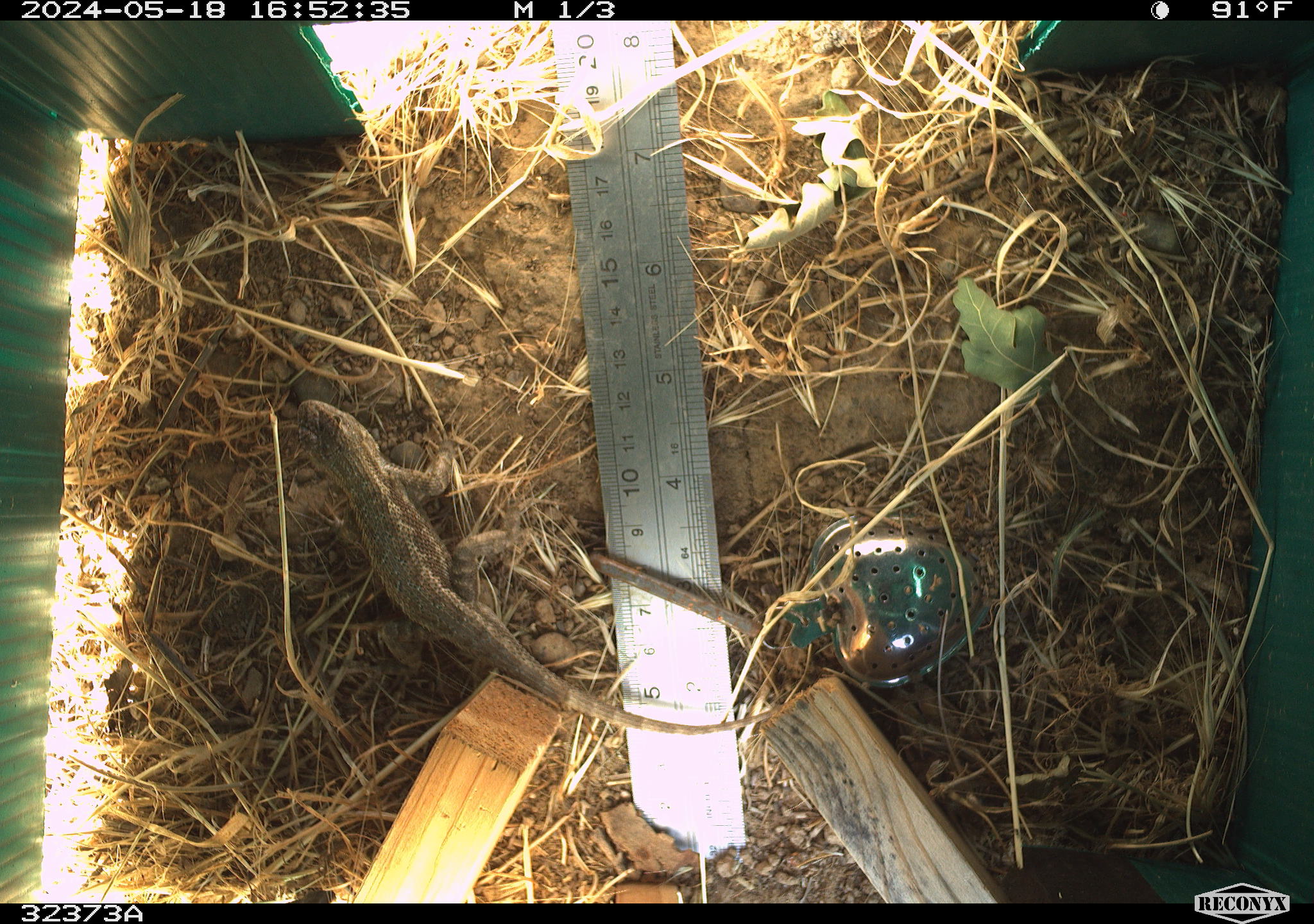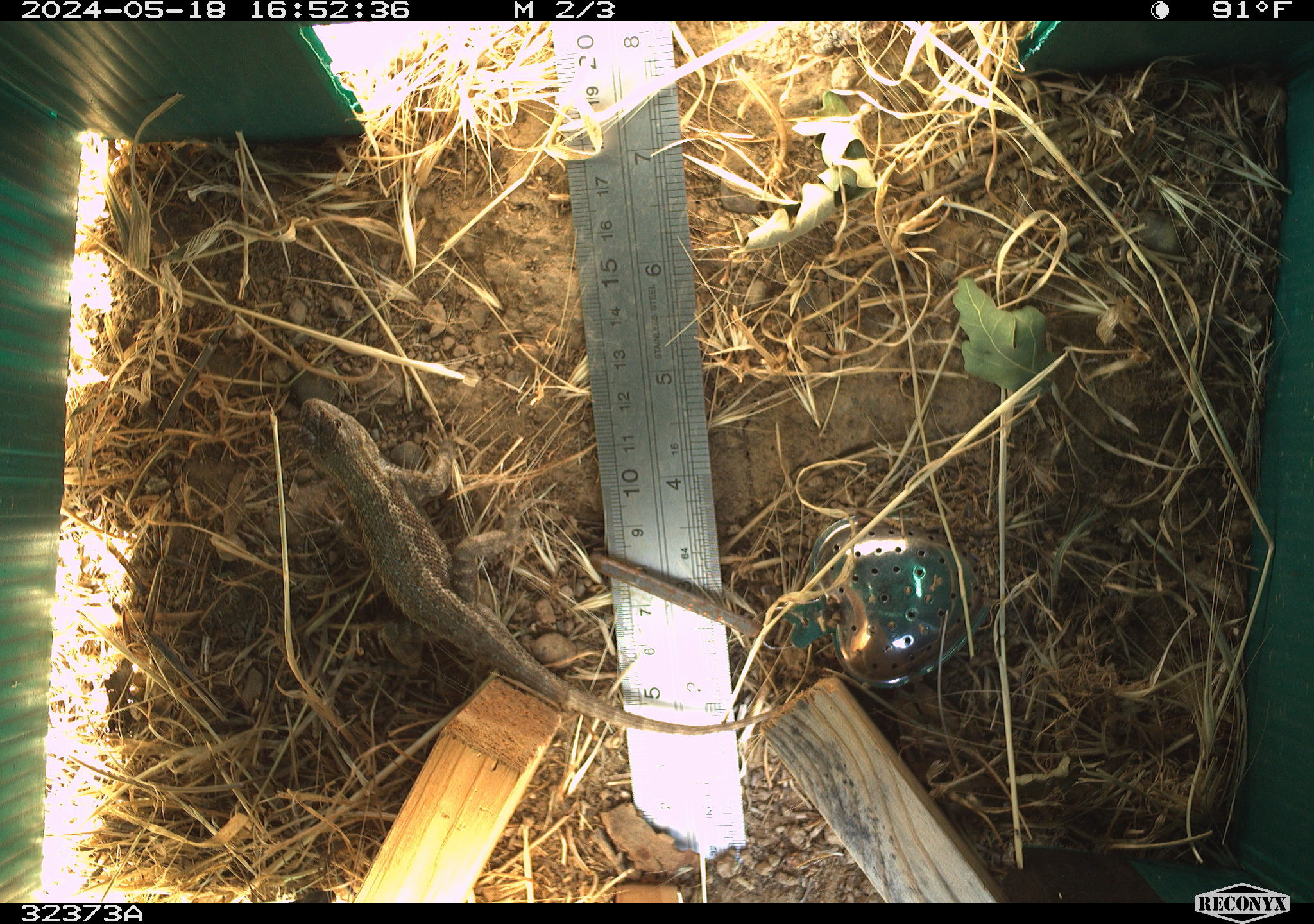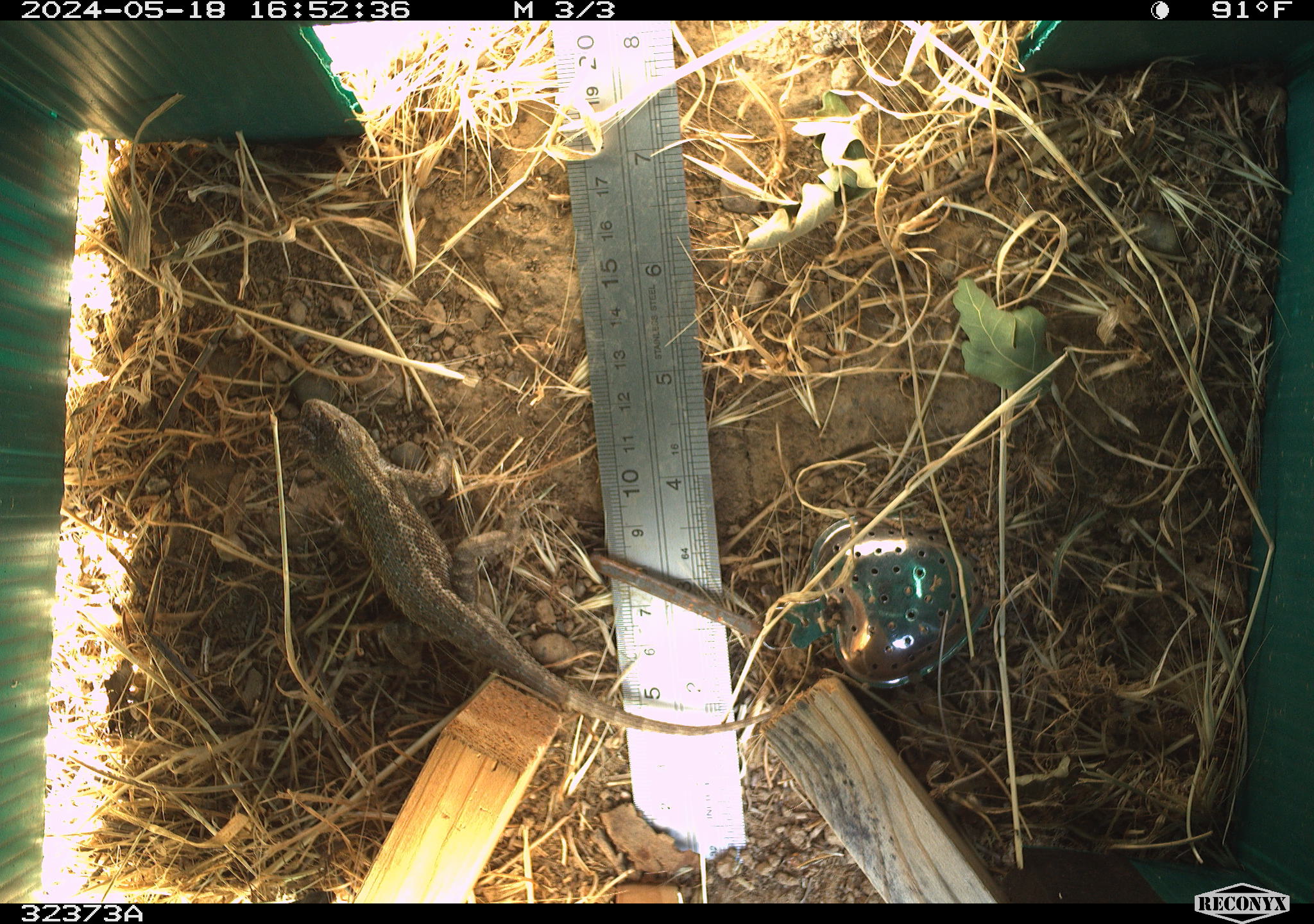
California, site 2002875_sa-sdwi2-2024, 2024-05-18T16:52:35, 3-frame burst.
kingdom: Animalia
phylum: Chordata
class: Reptilia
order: Squamata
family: Phrynosomatidae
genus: Sceloporus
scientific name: Sceloporus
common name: spiny lizards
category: sceloporus species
Sceloporus species (spiny lizards) (Sceloporus).